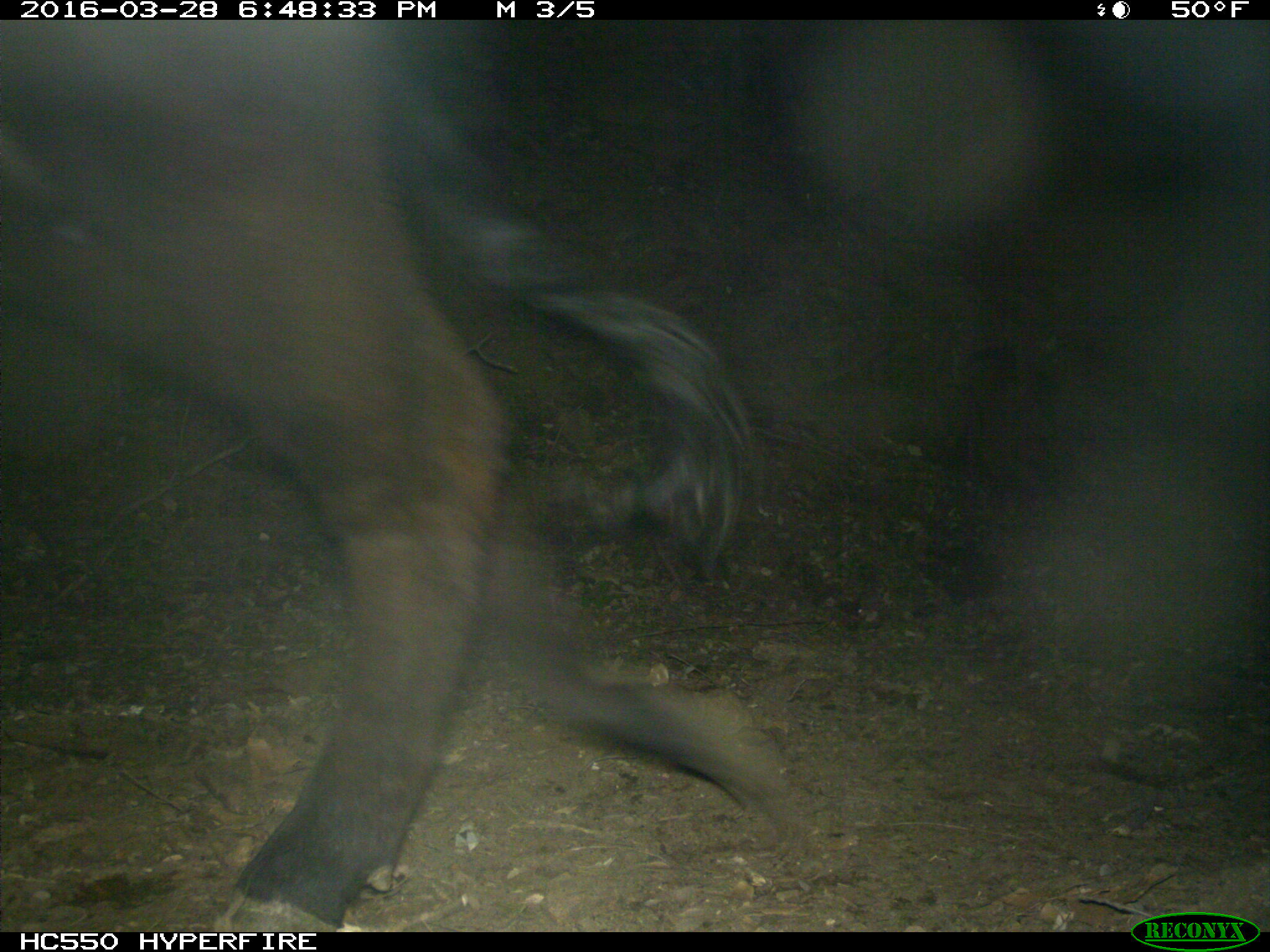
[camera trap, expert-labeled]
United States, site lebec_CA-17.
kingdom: Animalia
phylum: Chordata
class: Mammalia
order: Artiodactyla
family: Bovidae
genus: Bos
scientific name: Bos taurus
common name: domestic cow